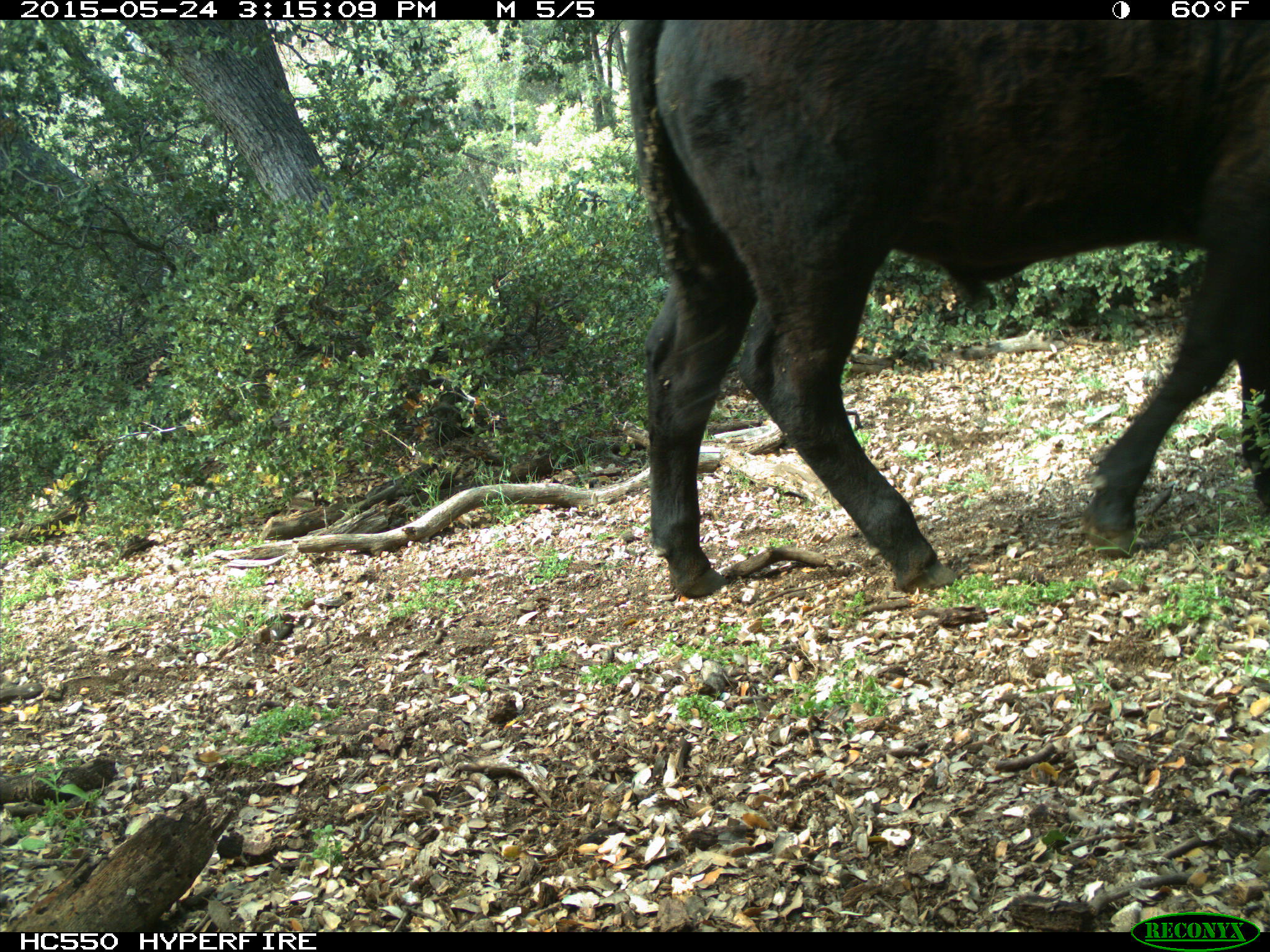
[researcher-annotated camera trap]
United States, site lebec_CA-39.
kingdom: Animalia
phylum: Chordata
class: Mammalia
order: Artiodactyla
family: Bovidae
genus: Bos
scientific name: Bos taurus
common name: domestic cow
Bos taurus (domestic cow).